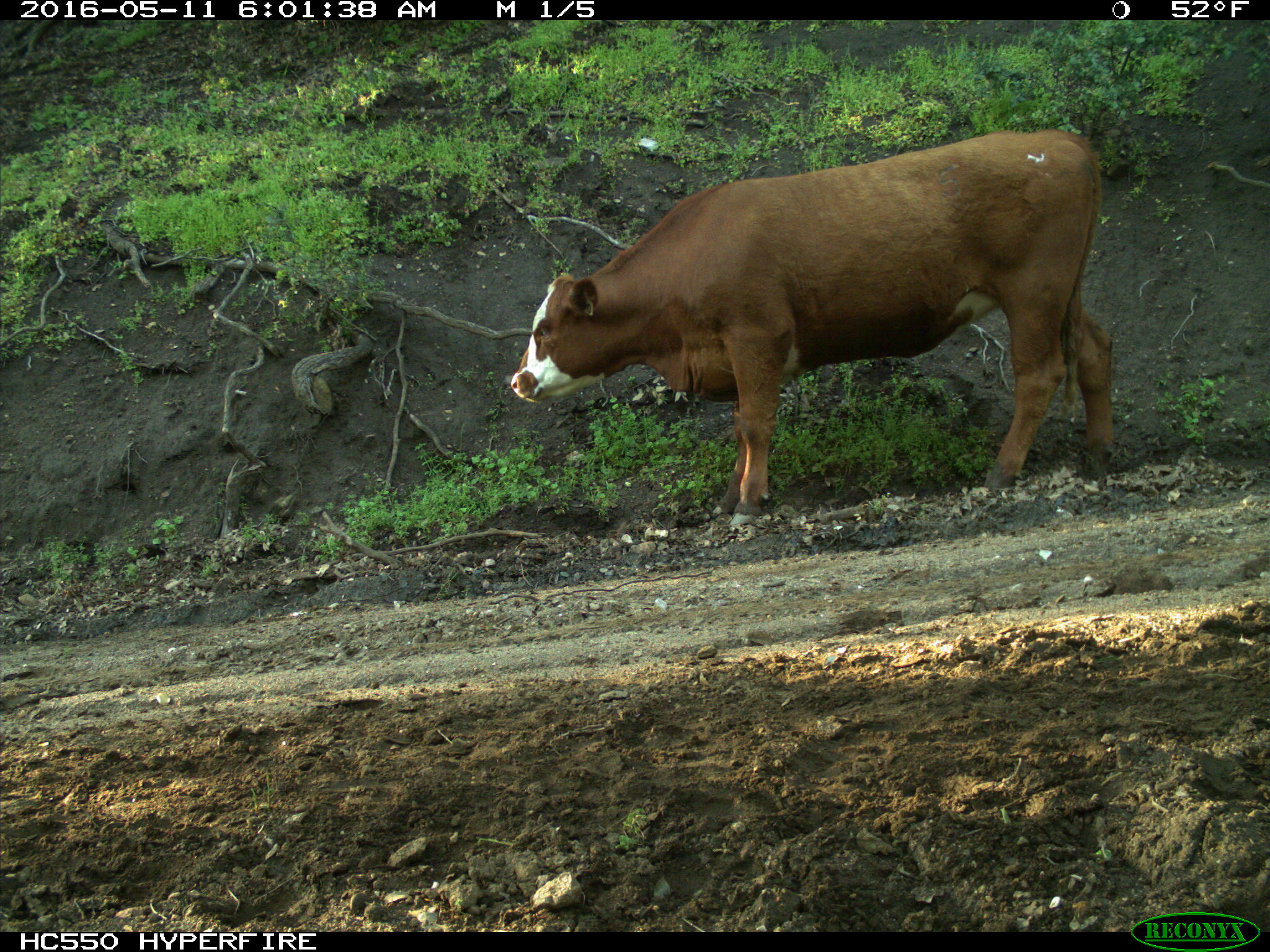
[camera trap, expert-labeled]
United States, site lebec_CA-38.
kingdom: Animalia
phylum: Chordata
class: Mammalia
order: Artiodactyla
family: Bovidae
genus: Bos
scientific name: Bos taurus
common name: domestic cow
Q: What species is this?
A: Bos taurus (domestic cow).